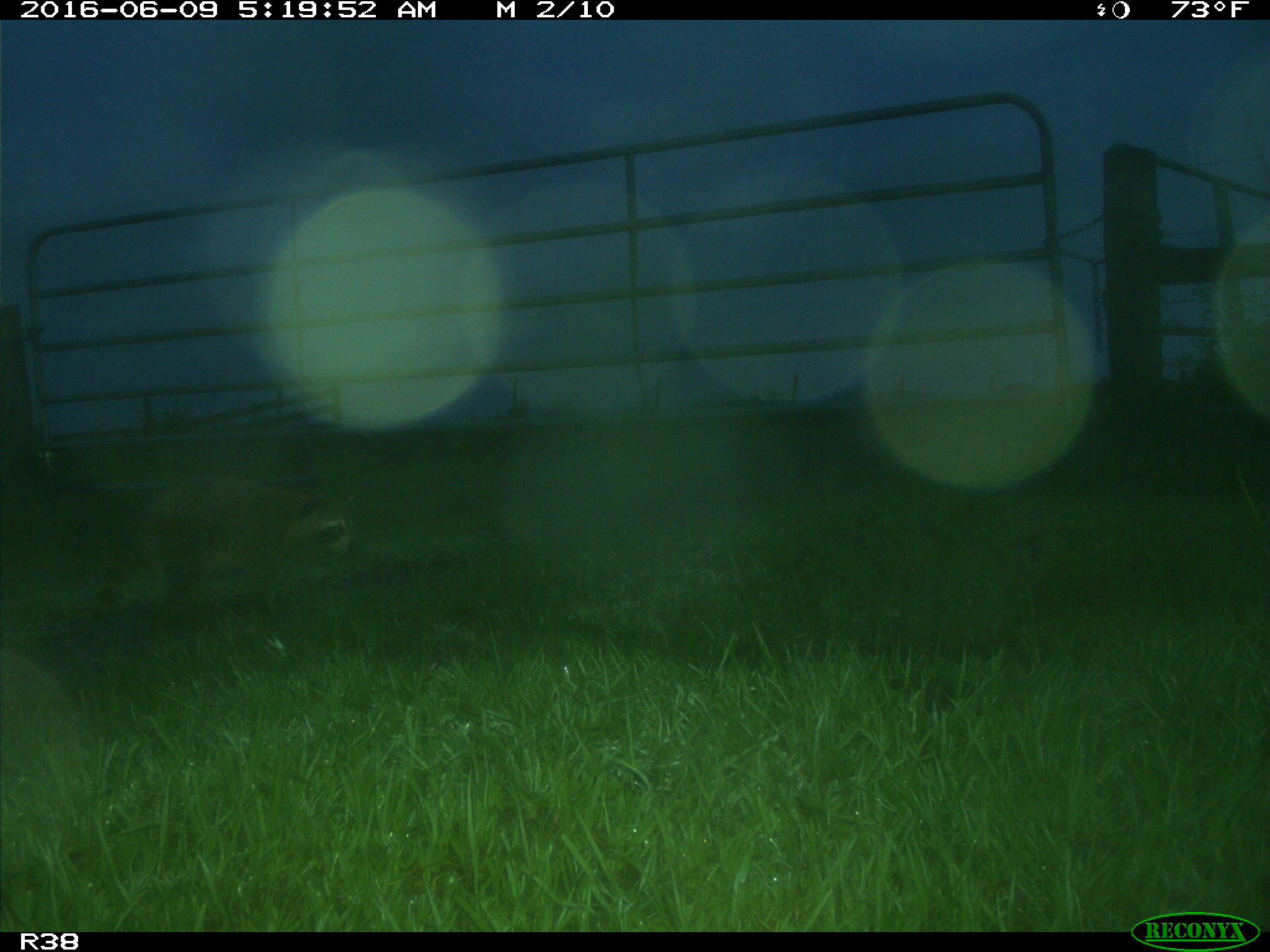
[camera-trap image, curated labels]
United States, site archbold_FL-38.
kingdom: Animalia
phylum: Chordata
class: Mammalia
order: Carnivora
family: Procyonidae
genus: Procyon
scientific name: Procyon lotor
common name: common raccoon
Procyon lotor (common raccoon).